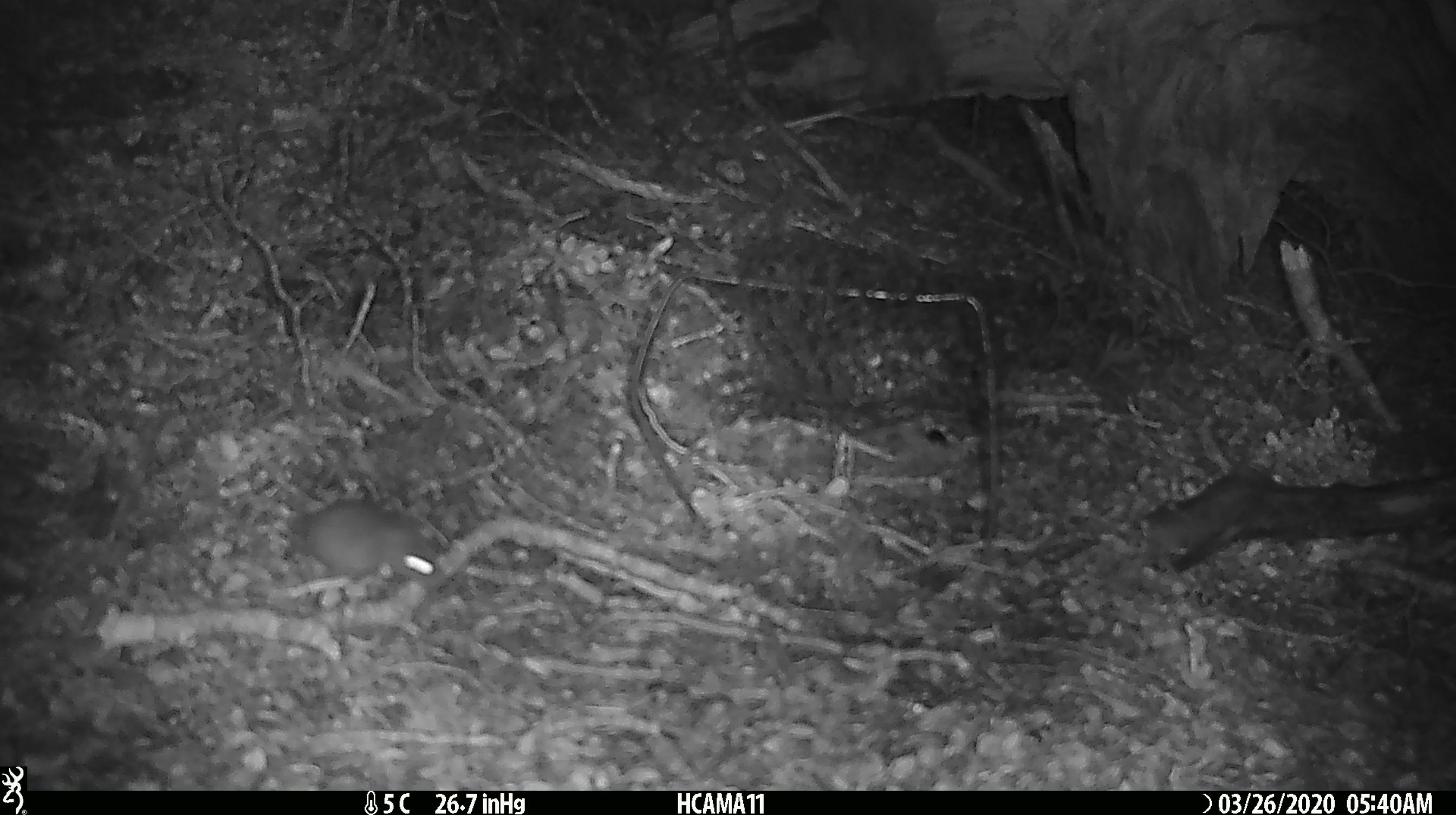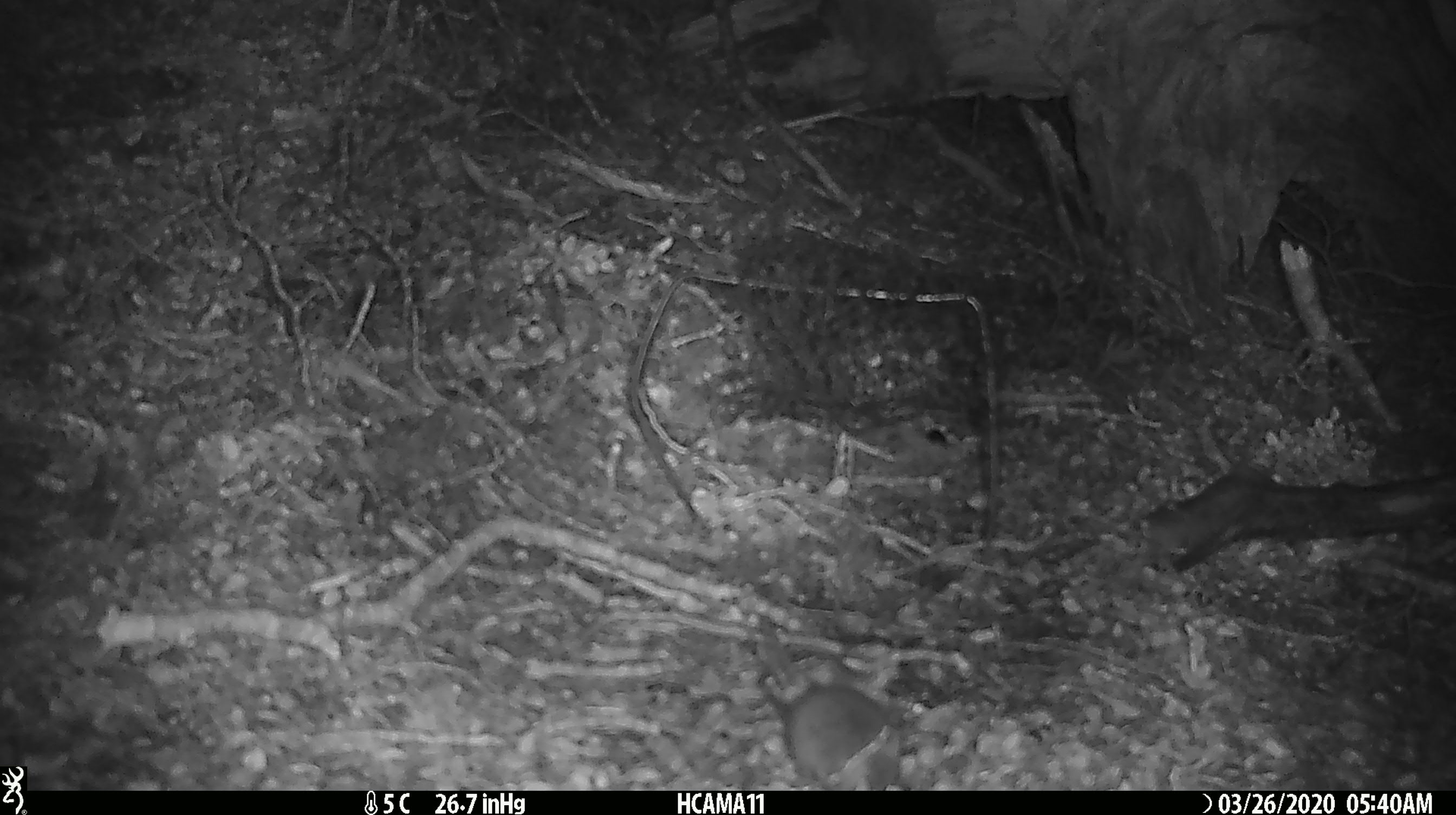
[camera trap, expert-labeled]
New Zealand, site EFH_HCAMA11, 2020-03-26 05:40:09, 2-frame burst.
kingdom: Animalia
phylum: Chordata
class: Mammalia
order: Rodentia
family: Muridae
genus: Mus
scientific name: Mus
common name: mouse